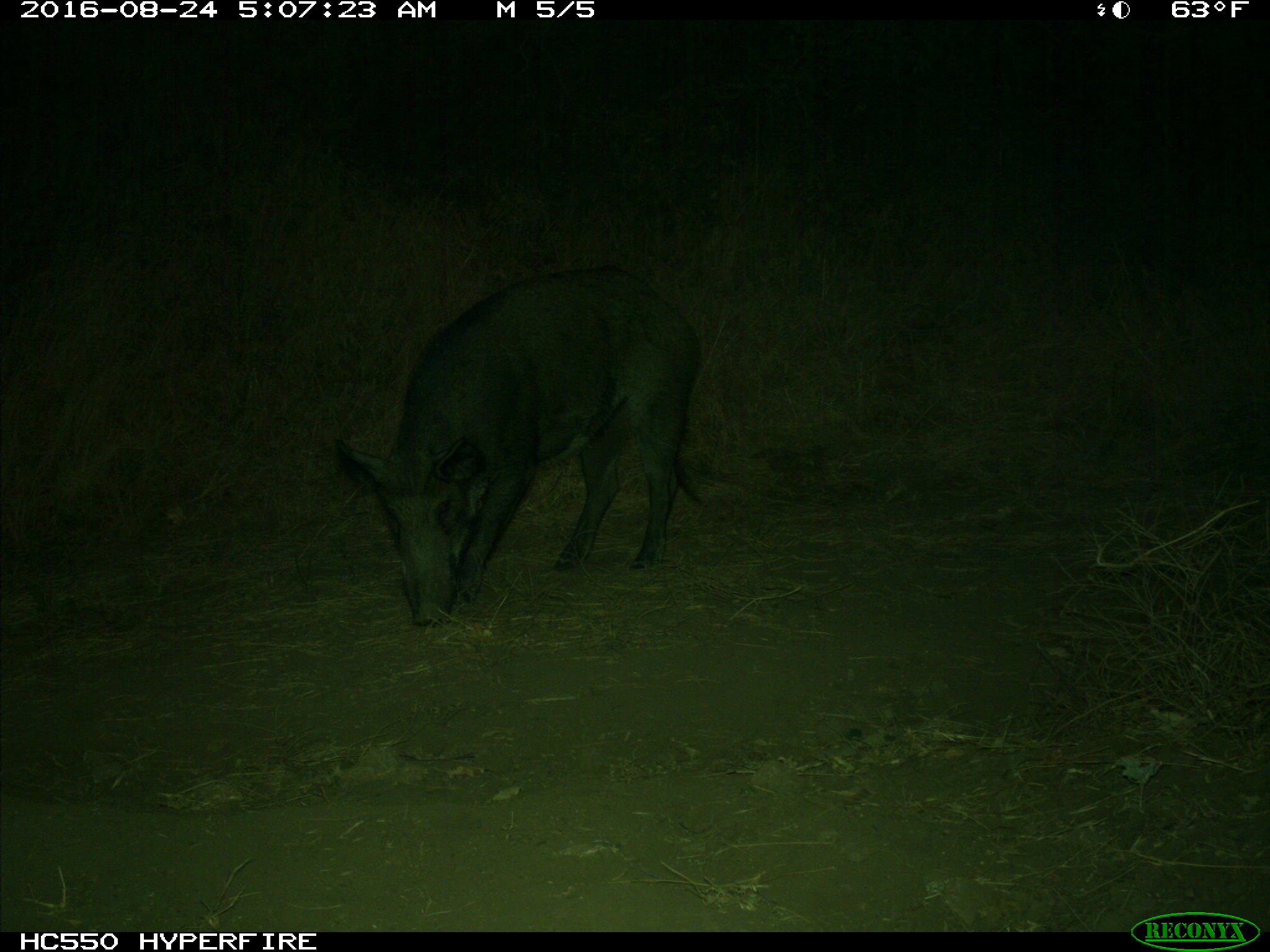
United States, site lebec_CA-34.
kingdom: Animalia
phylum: Chordata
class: Mammalia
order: Artiodactyla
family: Suidae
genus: Sus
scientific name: Sus scrofa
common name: wild boar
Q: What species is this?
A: Sus scrofa (wild boar).